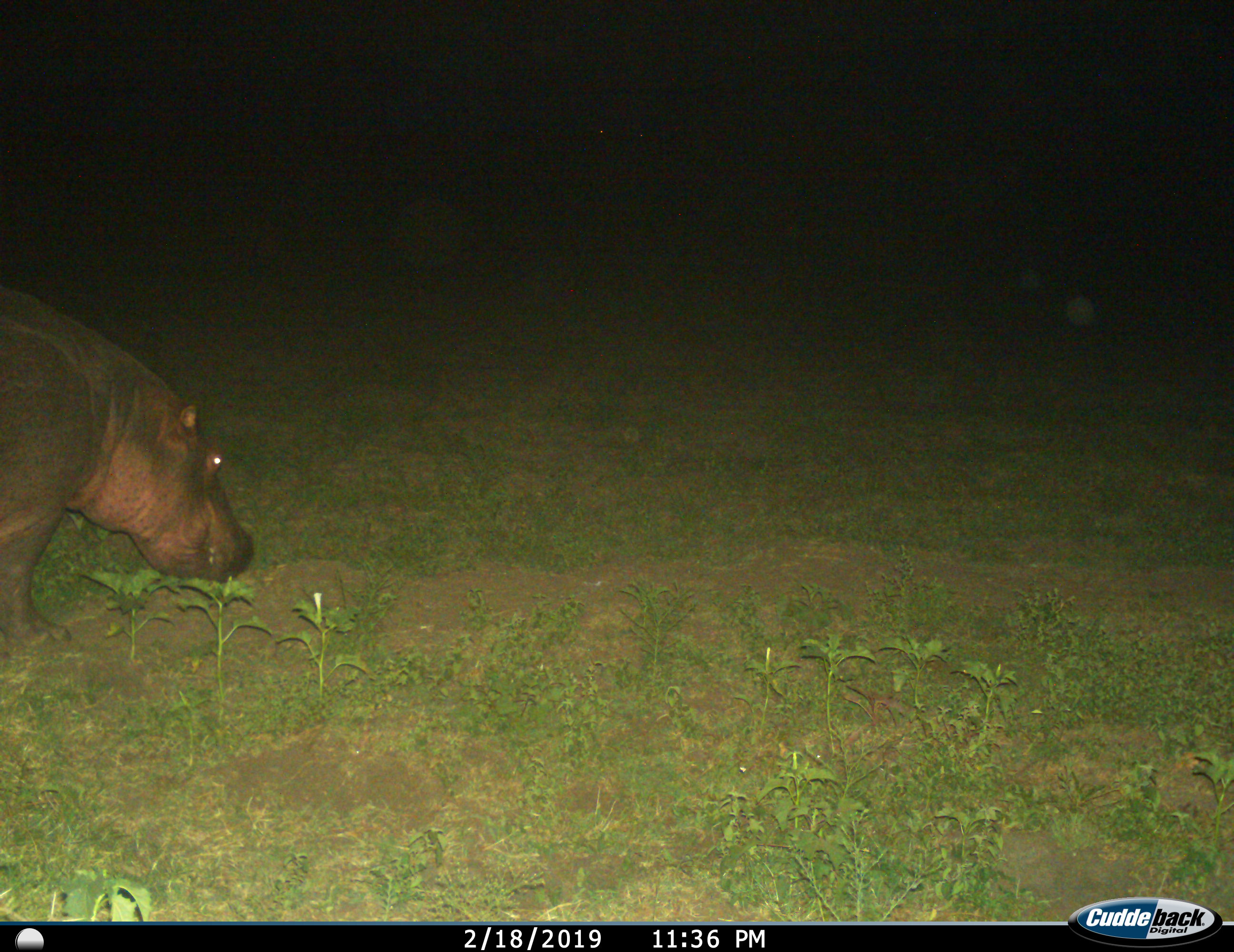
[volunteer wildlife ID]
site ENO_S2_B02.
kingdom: Animalia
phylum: Chordata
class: Mammalia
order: Artiodactyla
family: Hippopotamidae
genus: Hippopotamus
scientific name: Hippopotamus amphibius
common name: hippopotamus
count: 1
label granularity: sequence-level